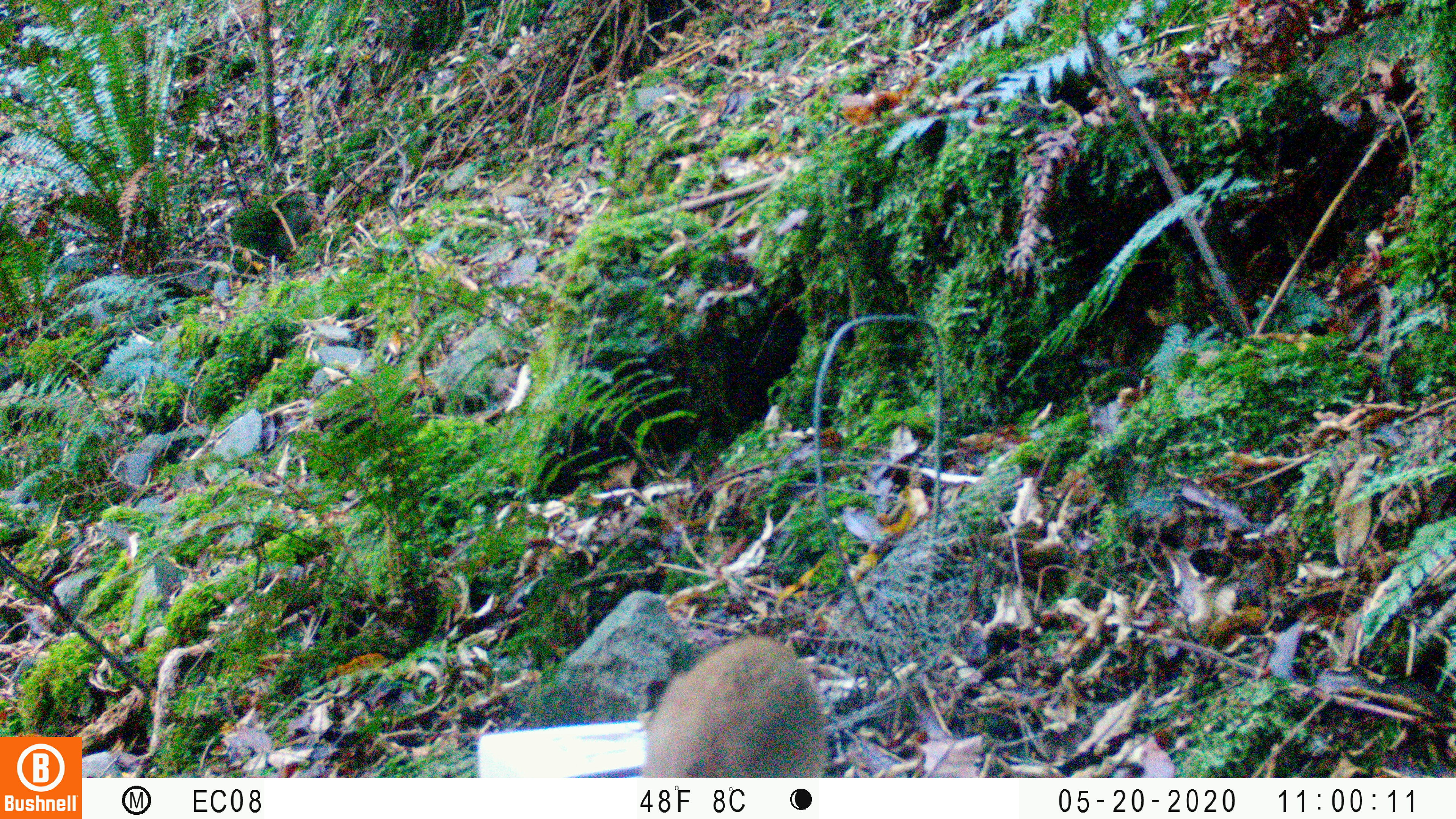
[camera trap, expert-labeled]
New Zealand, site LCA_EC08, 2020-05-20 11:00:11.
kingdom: Animalia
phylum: Chordata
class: Mammalia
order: Carnivora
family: Mustelidae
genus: Mustela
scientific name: Mustela erminea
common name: stoat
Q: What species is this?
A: Stoat (Mustela erminea).